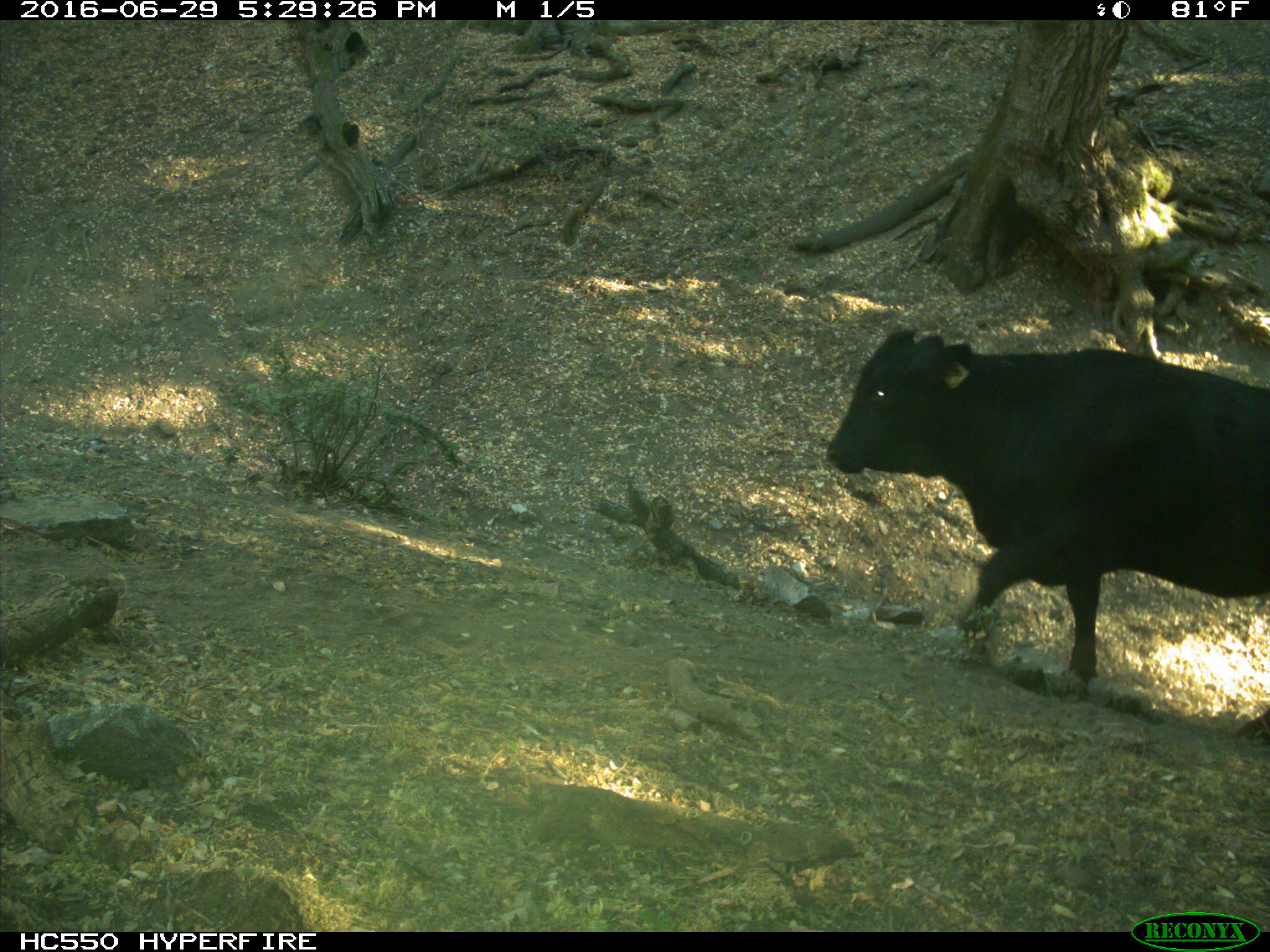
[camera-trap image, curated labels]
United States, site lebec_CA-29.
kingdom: Animalia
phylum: Chordata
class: Mammalia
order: Artiodactyla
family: Bovidae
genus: Bos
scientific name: Bos taurus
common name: domestic cow